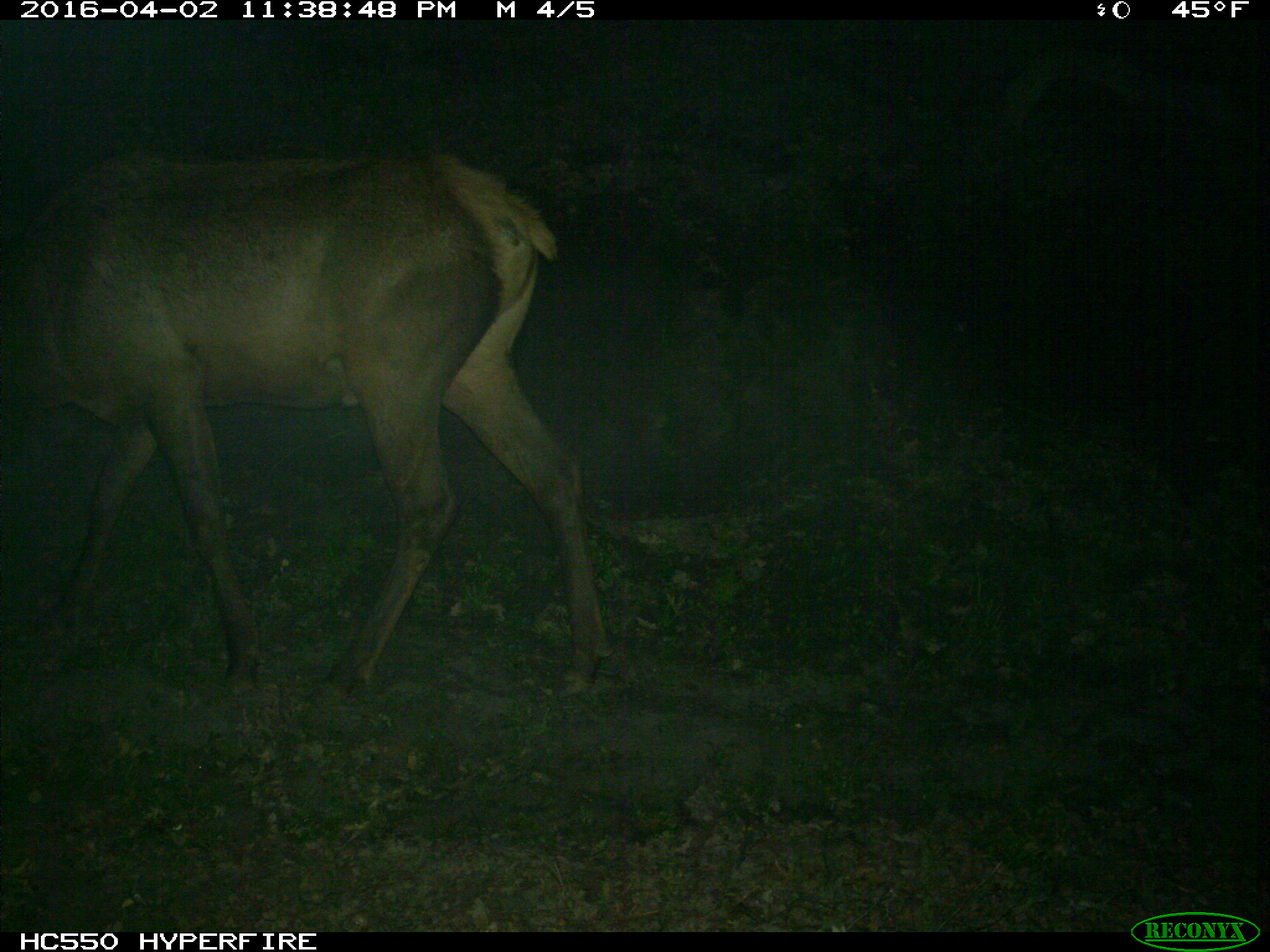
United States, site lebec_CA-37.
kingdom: Animalia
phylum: Chordata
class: Mammalia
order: Artiodactyla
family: Cervidae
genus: Cervus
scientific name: Cervus canadensis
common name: elk